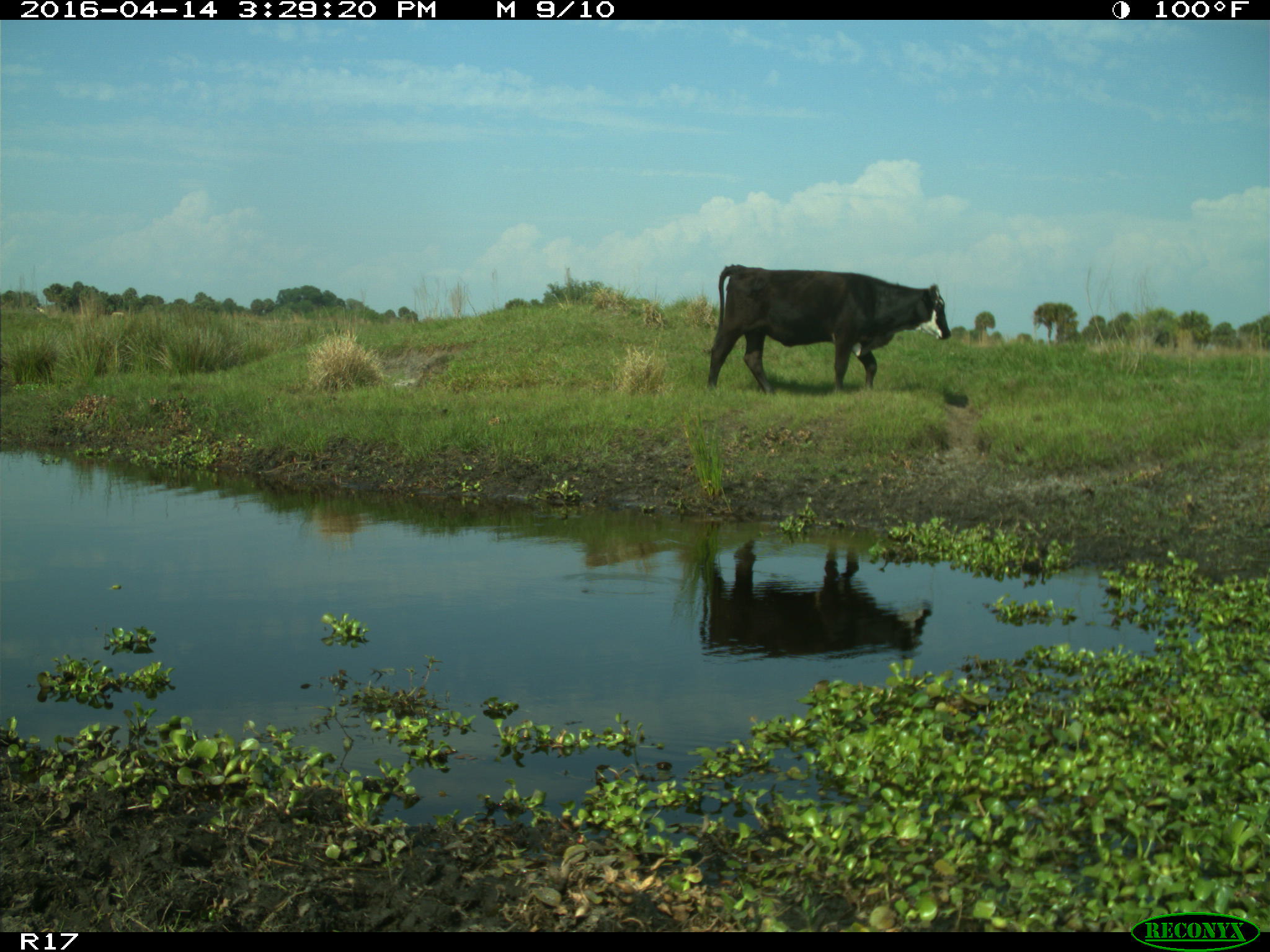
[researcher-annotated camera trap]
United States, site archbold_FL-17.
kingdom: Animalia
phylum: Chordata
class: Mammalia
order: Artiodactyla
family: Bovidae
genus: Bos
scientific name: Bos taurus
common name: domestic cow